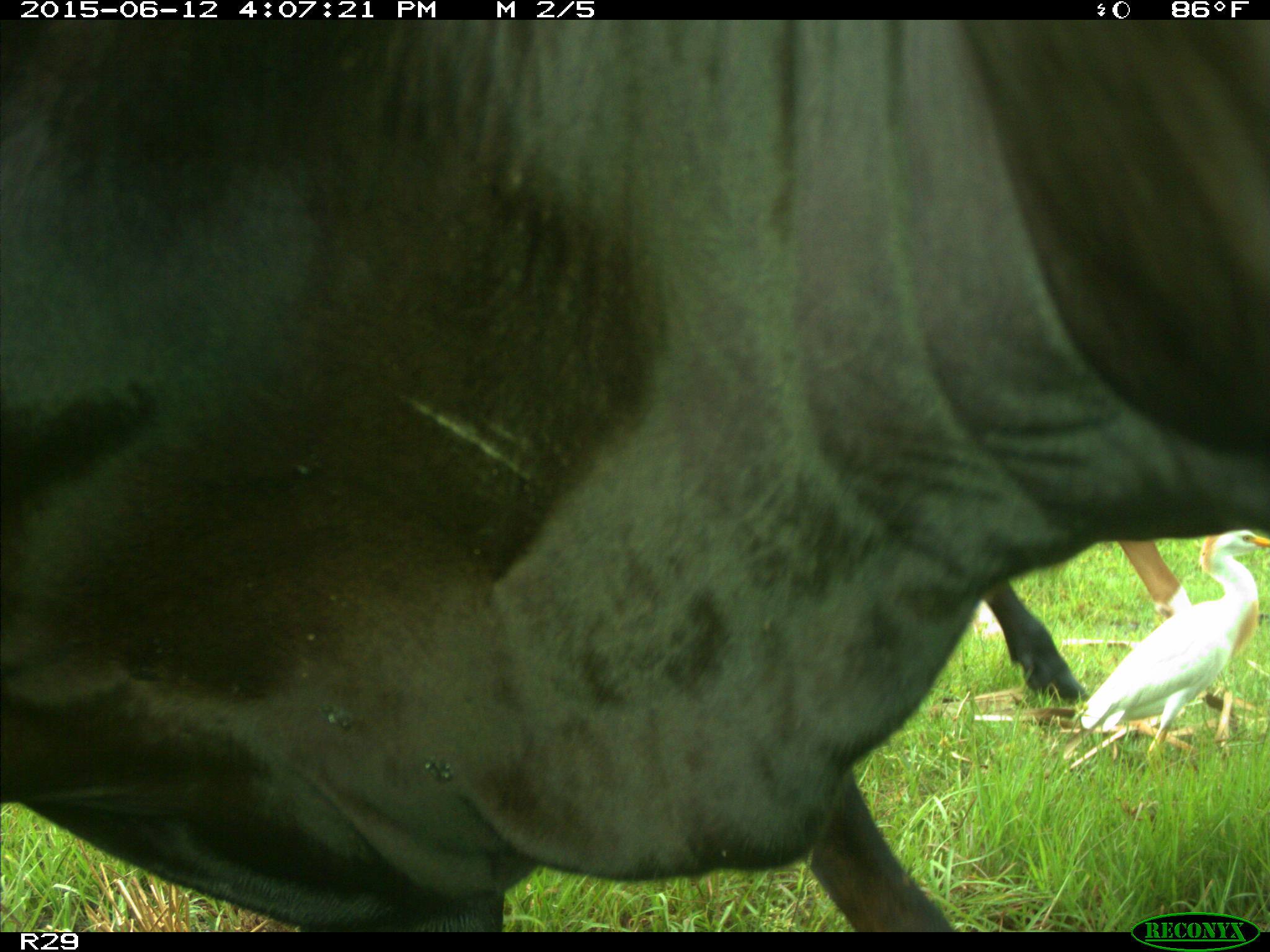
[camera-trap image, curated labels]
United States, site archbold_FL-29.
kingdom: Animalia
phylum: Chordata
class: Mammalia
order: Artiodactyla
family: Bovidae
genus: Bos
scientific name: Bos taurus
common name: domestic cow